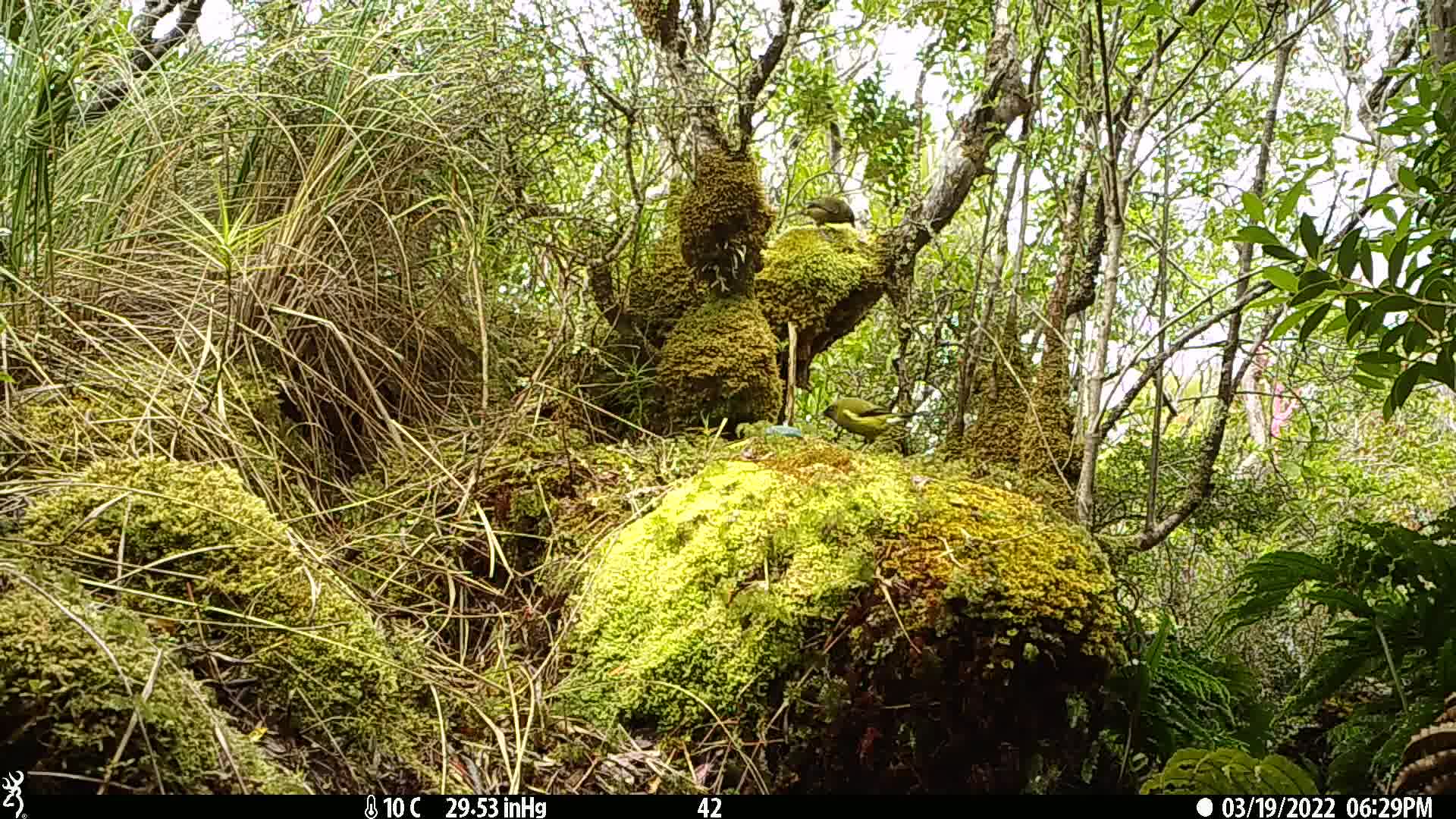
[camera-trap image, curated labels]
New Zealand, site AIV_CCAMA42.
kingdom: Animalia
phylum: Chordata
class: Aves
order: Passeriformes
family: Meliphagidae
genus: Anthornis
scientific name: Anthornis melanura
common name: new zealand bellbird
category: bellbird